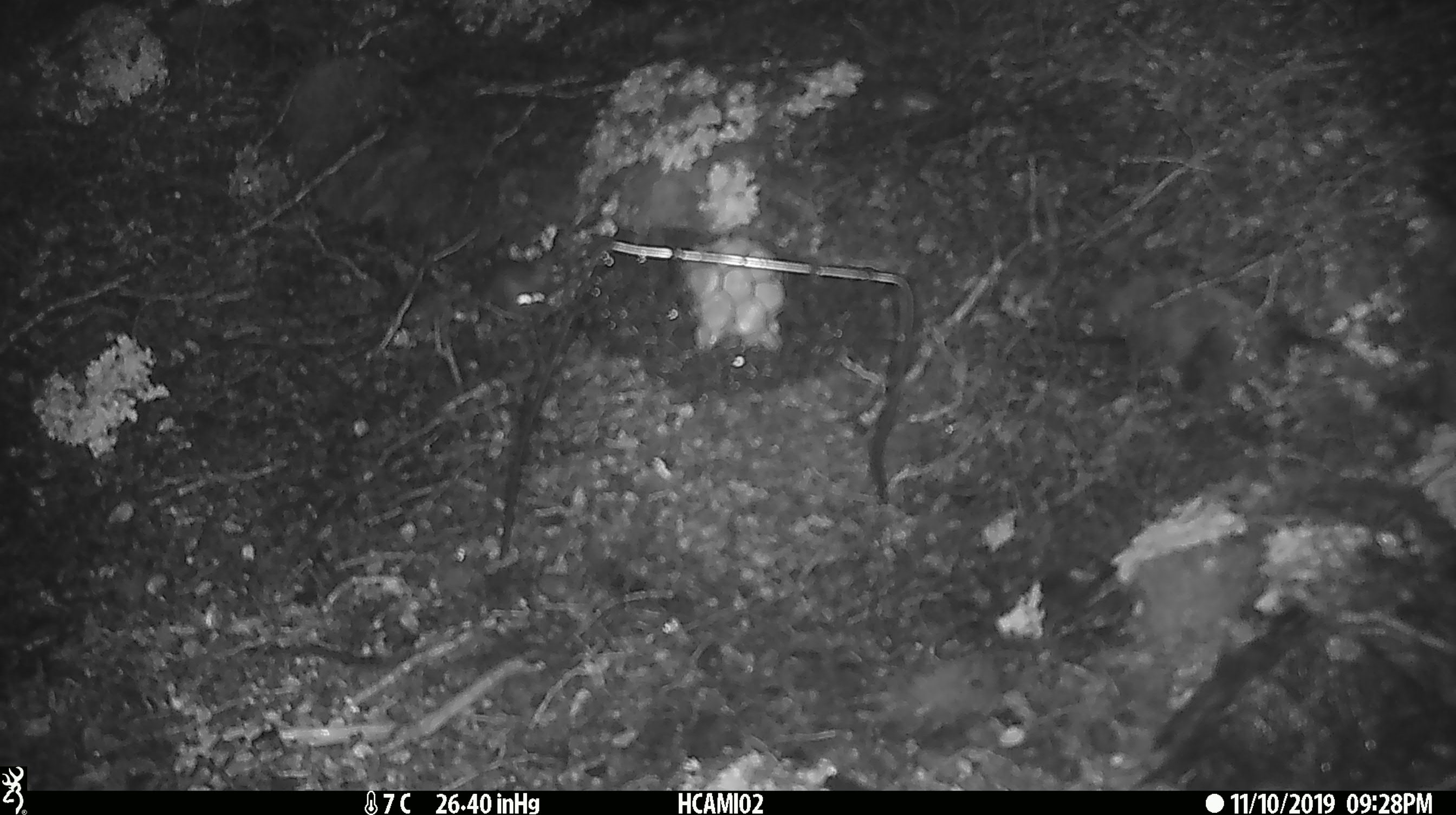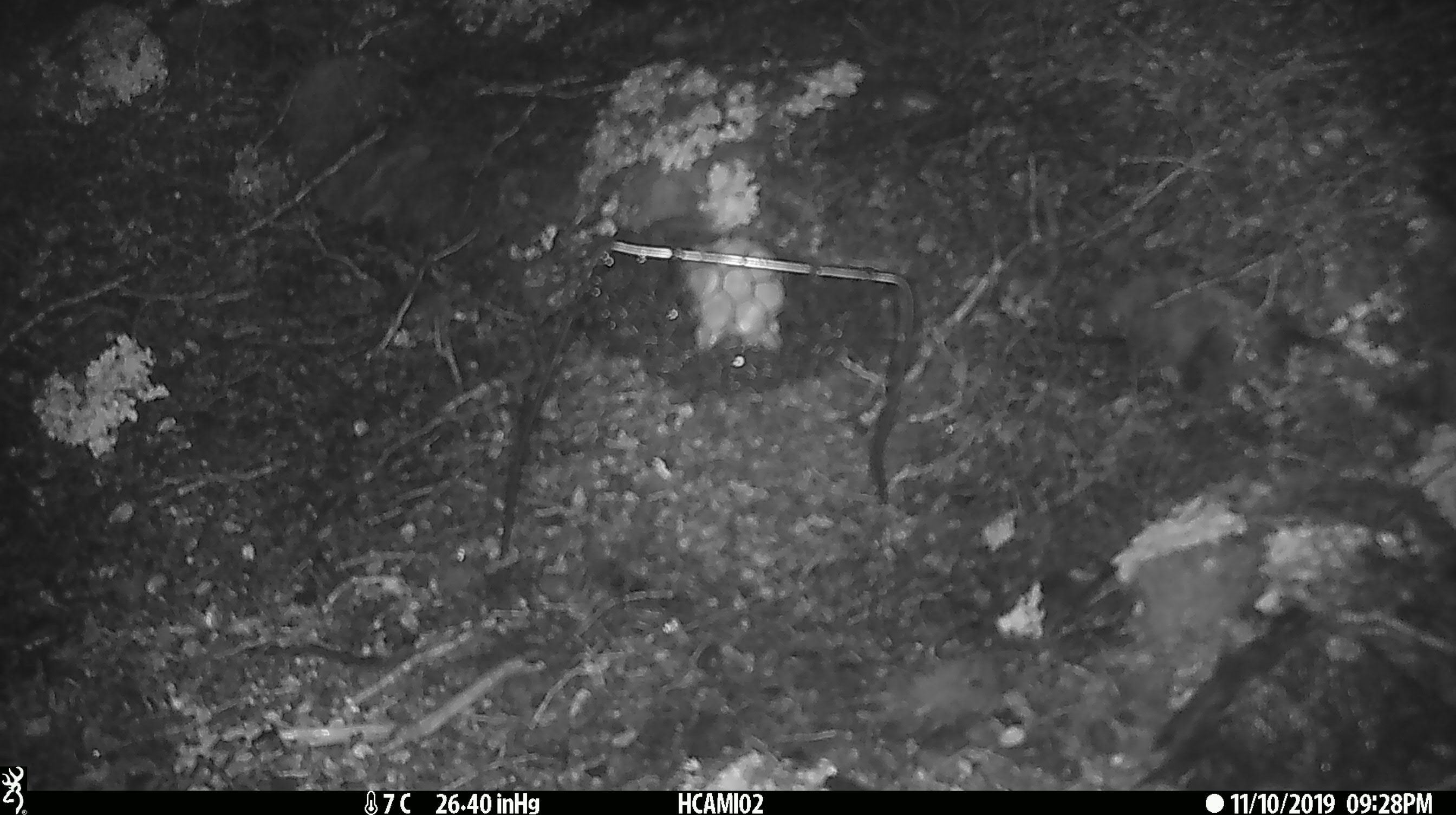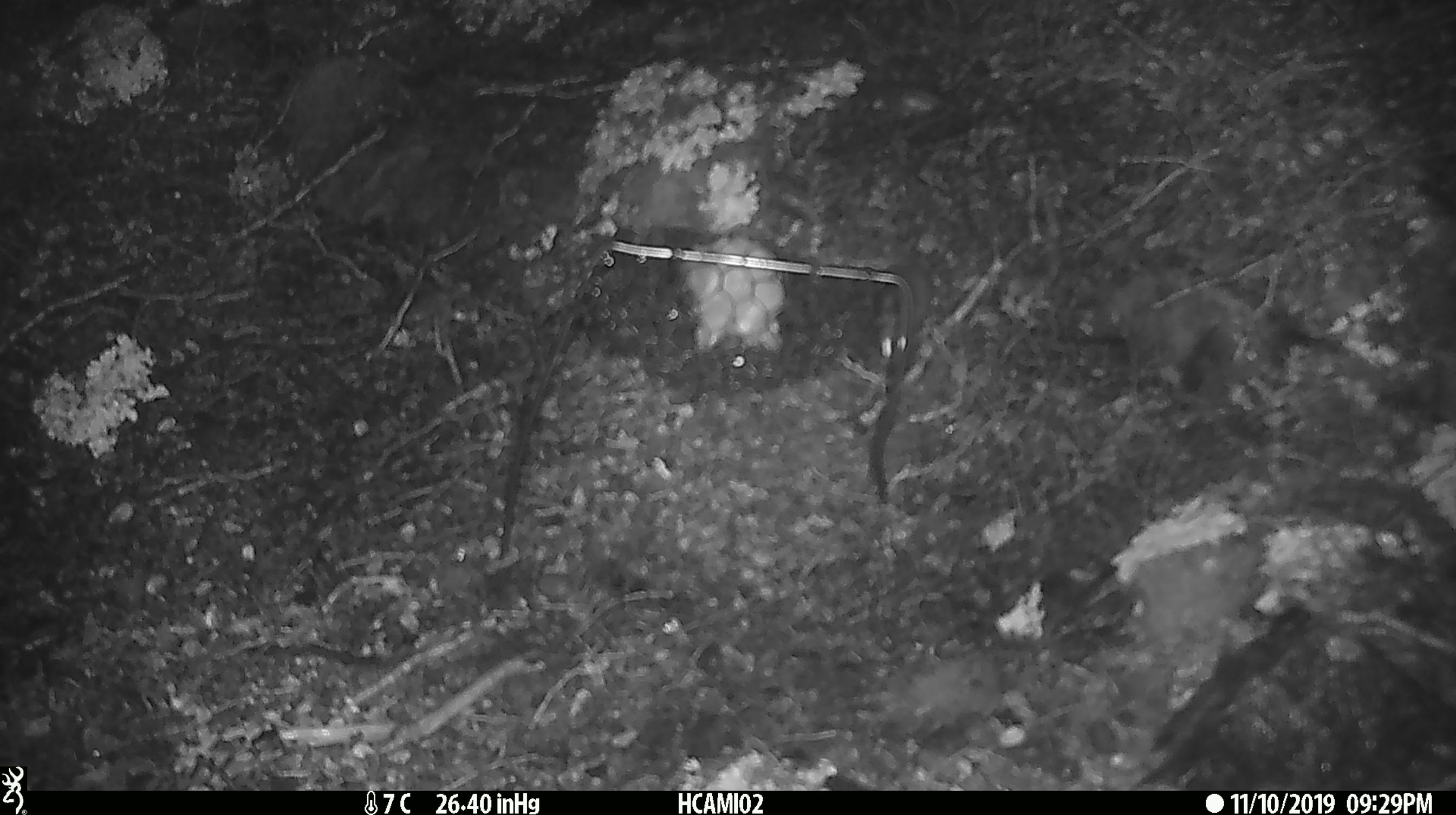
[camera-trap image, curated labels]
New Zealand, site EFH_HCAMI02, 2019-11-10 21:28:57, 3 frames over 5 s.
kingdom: Animalia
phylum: Chordata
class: Mammalia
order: Rodentia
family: Muridae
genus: Mus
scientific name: Mus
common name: mouse